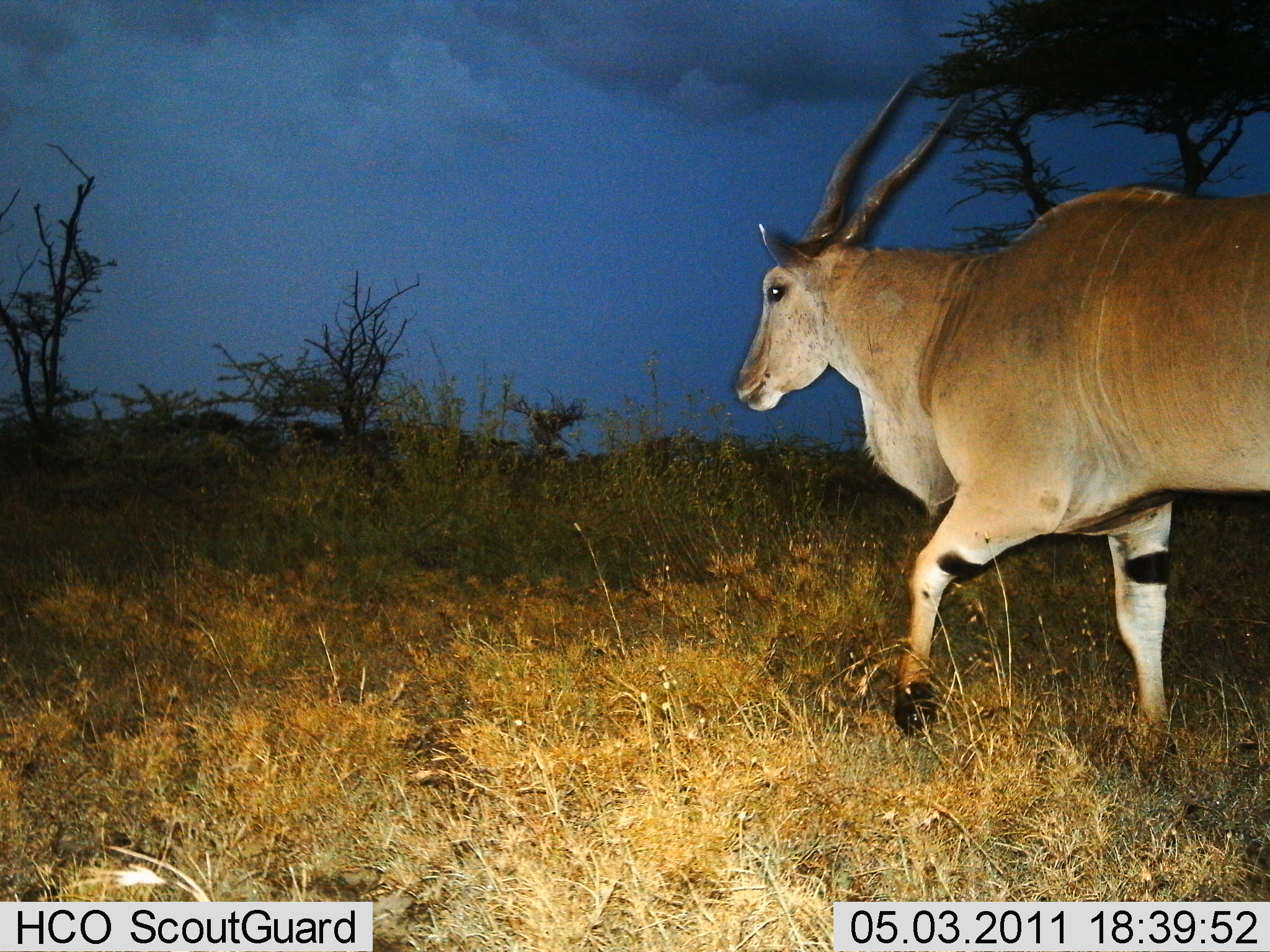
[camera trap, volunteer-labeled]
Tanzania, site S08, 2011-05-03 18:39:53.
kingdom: Animalia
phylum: Chordata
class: Mammalia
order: Artiodactyla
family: Bovidae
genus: Tragelaphus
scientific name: Tragelaphus oryx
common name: eland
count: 1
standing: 12%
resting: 0%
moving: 88%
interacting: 0%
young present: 0%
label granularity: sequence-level